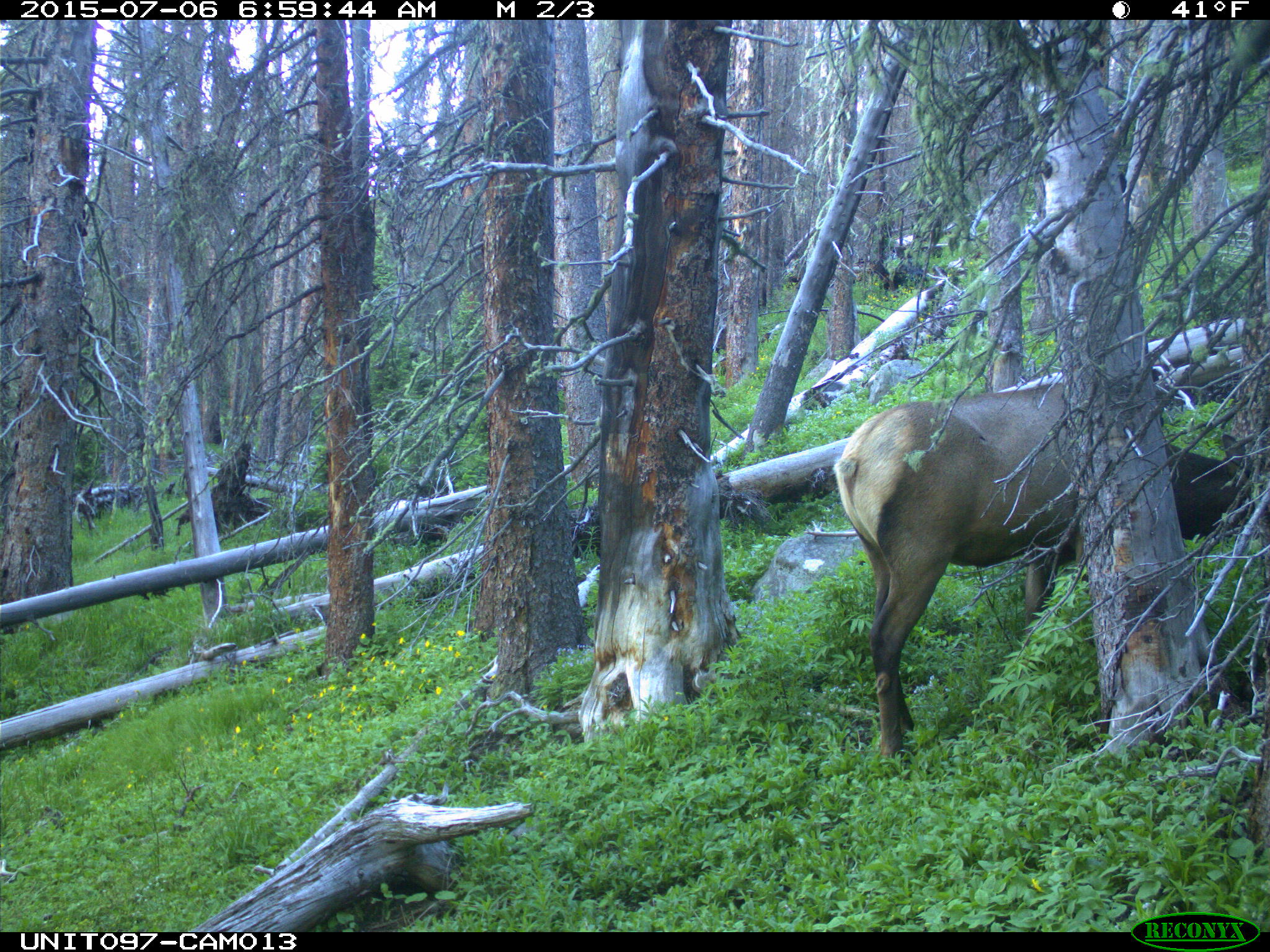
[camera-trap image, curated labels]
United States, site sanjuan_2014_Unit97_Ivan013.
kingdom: Animalia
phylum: Chordata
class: Mammalia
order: Artiodactyla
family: Cervidae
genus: Cervus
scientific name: Cervus elaphus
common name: red deer